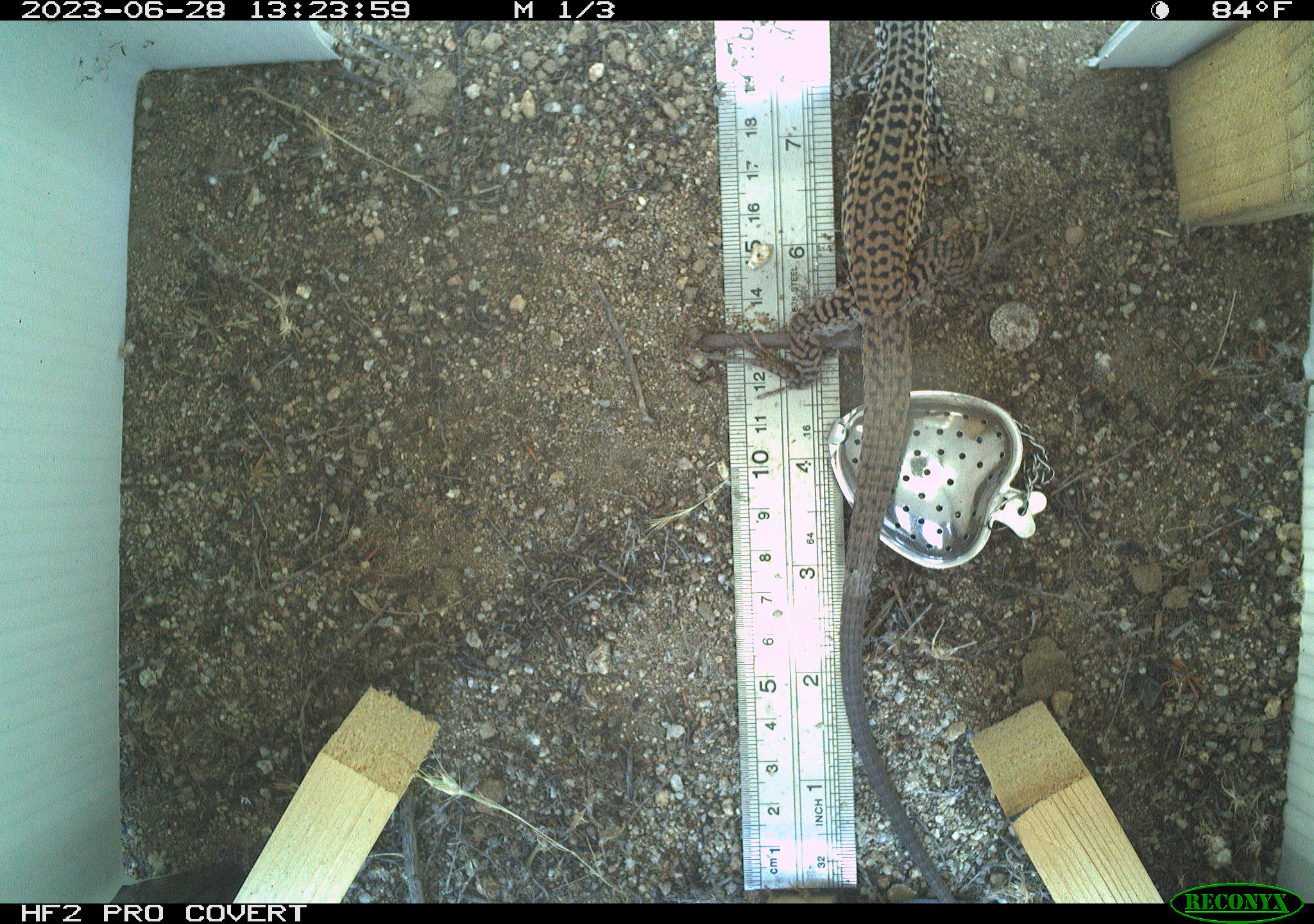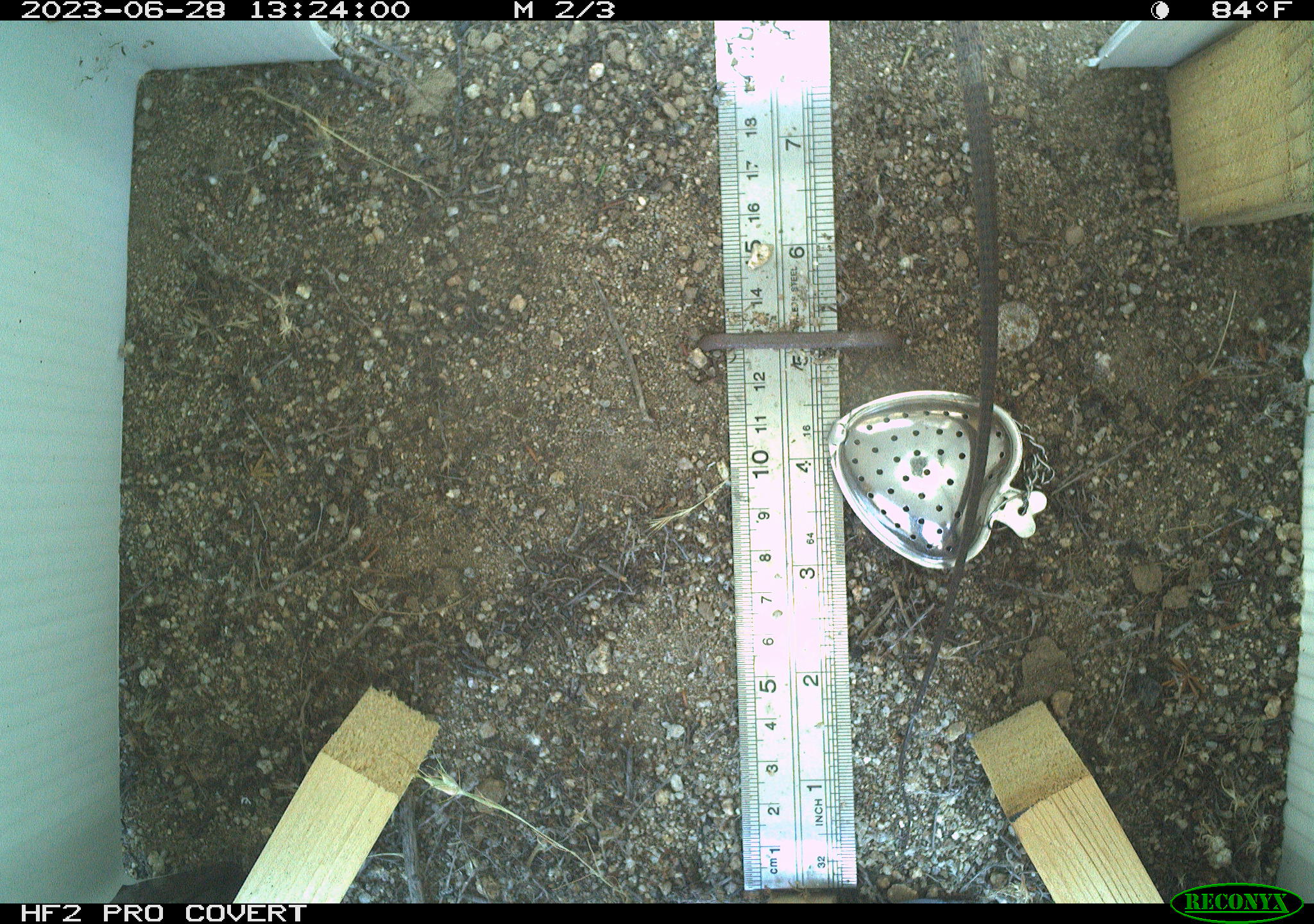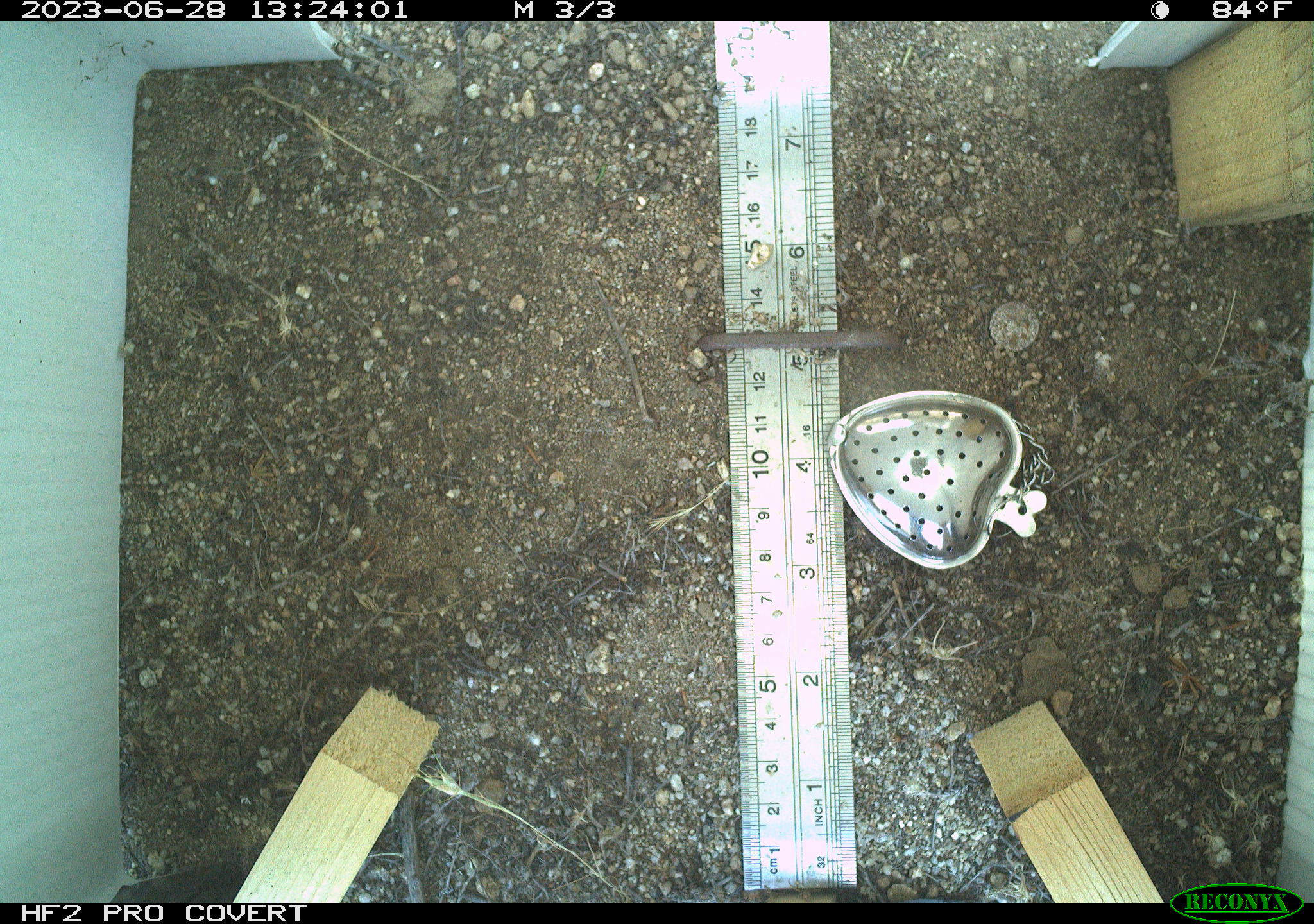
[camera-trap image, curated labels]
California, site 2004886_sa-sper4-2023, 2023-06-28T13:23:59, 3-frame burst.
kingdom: Animalia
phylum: Chordata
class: Reptilia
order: Squamata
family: Teiidae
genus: Aspidoscelis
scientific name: Aspidoscelis tigris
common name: western whiptail